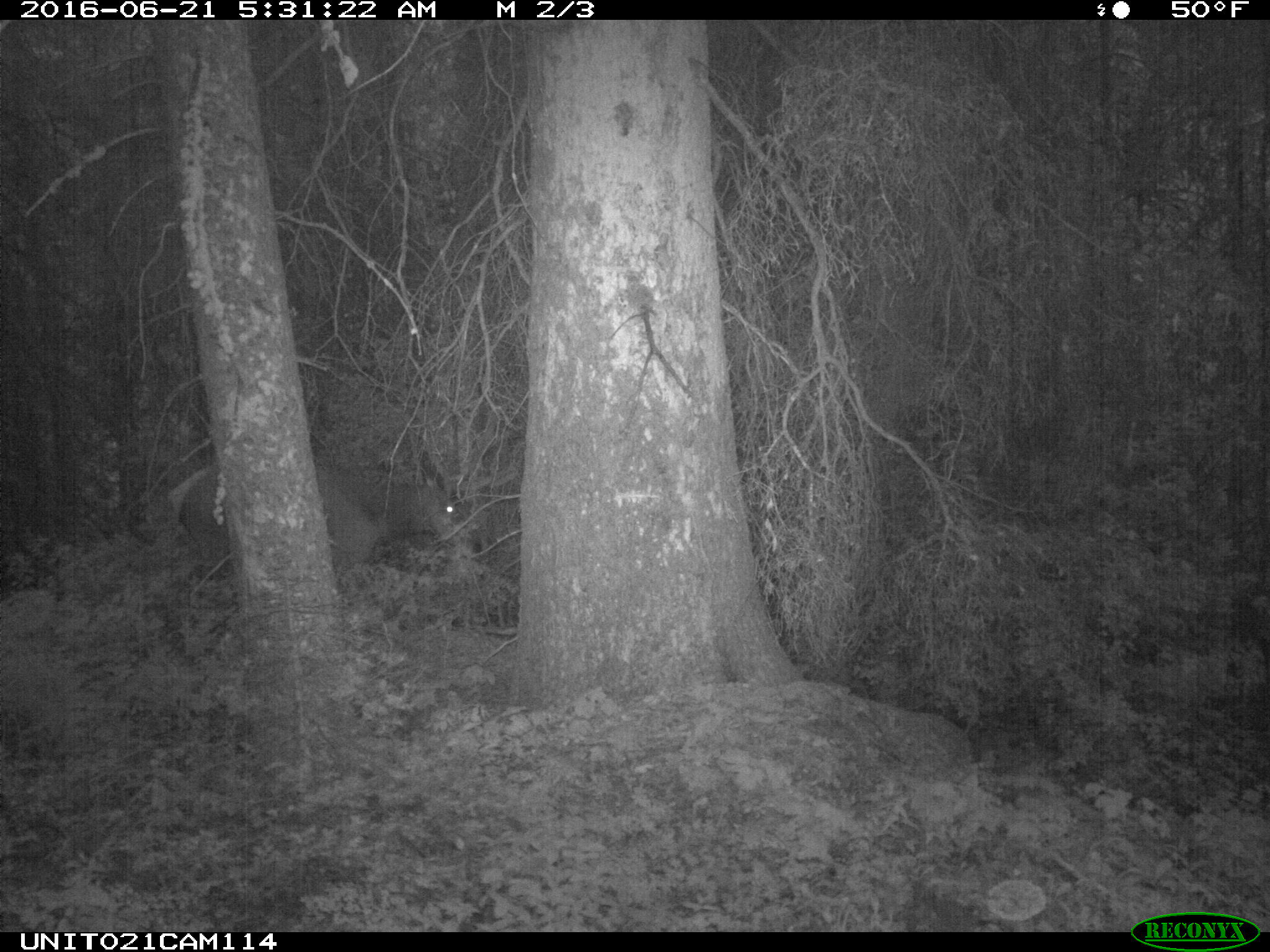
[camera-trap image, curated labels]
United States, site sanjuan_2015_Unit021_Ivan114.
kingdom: Animalia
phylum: Chordata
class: Mammalia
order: Artiodactyla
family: Cervidae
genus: Cervus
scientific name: Cervus elaphus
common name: red deer